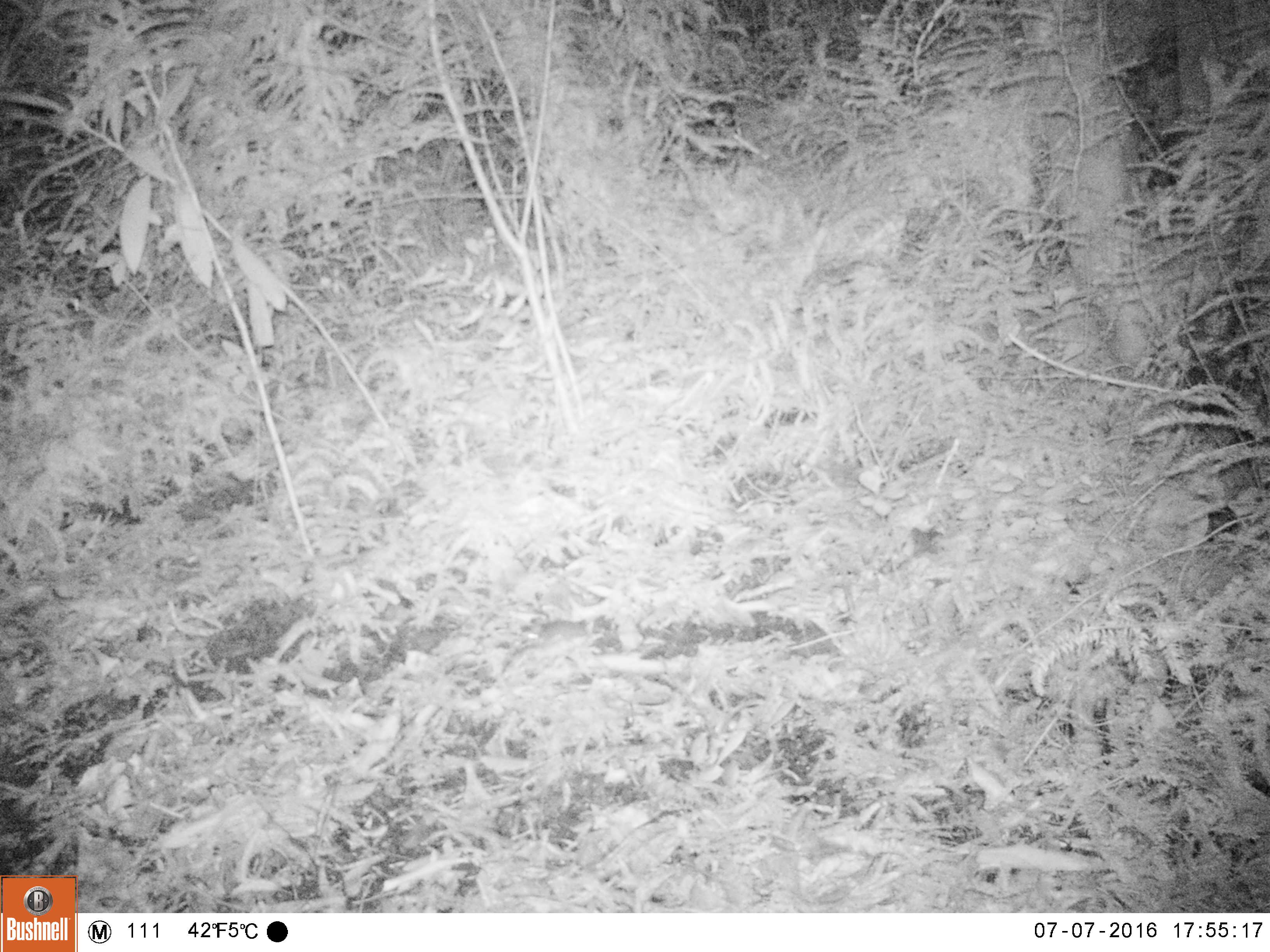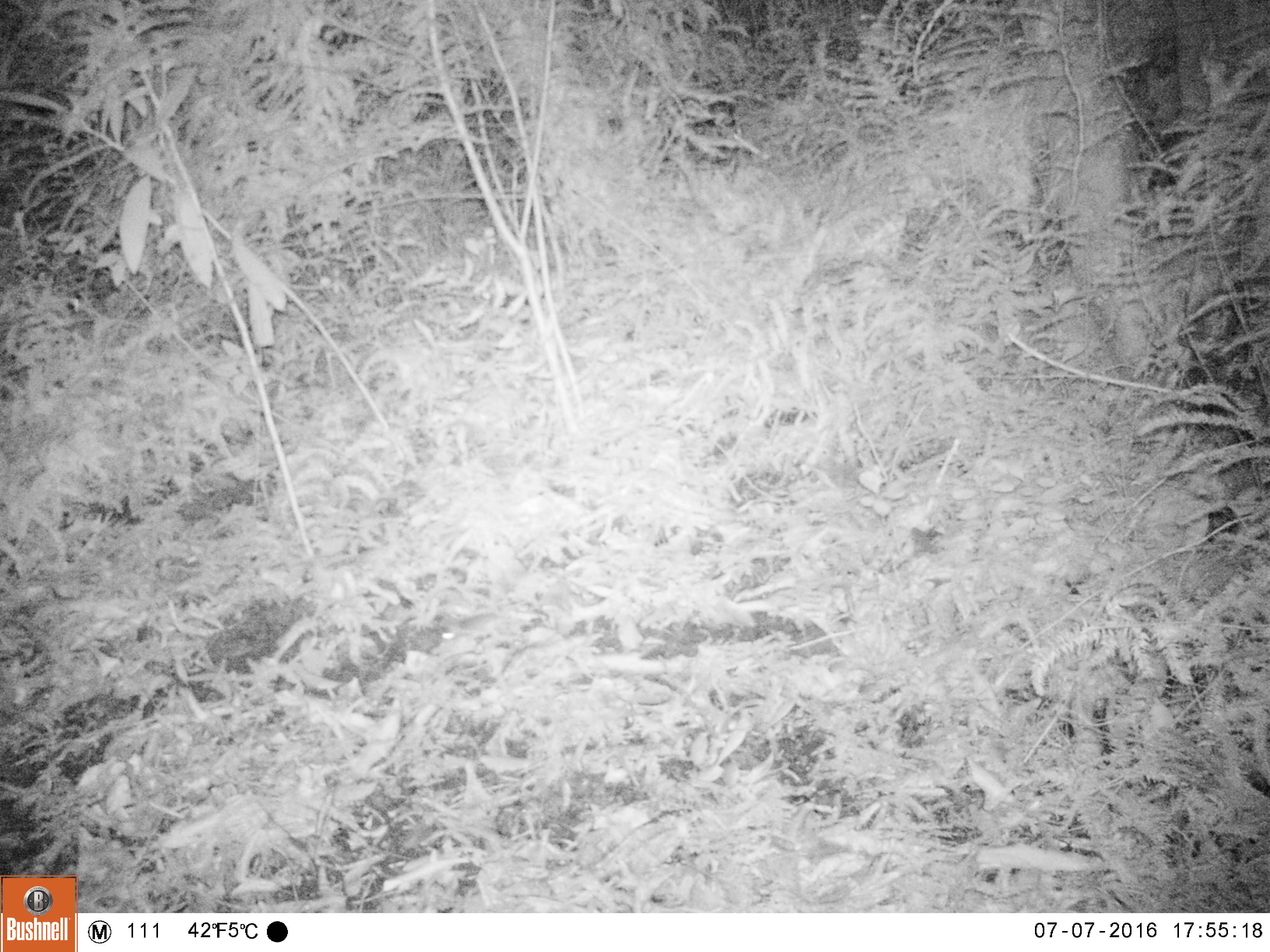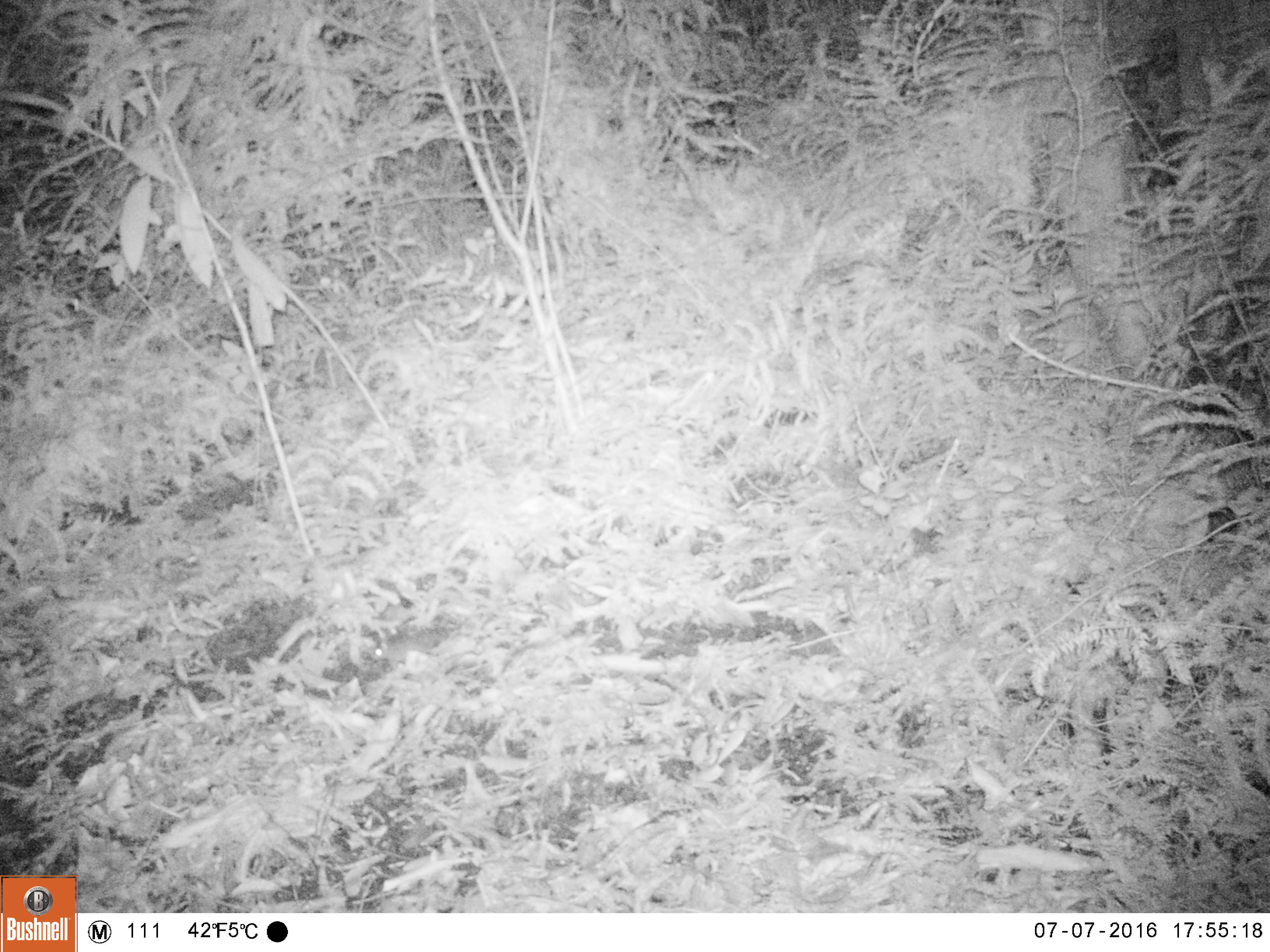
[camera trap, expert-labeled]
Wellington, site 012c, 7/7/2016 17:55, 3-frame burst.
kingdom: Animalia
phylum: Chordata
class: Mammalia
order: Rodentia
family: Muridae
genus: Mus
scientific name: Mus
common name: mouse